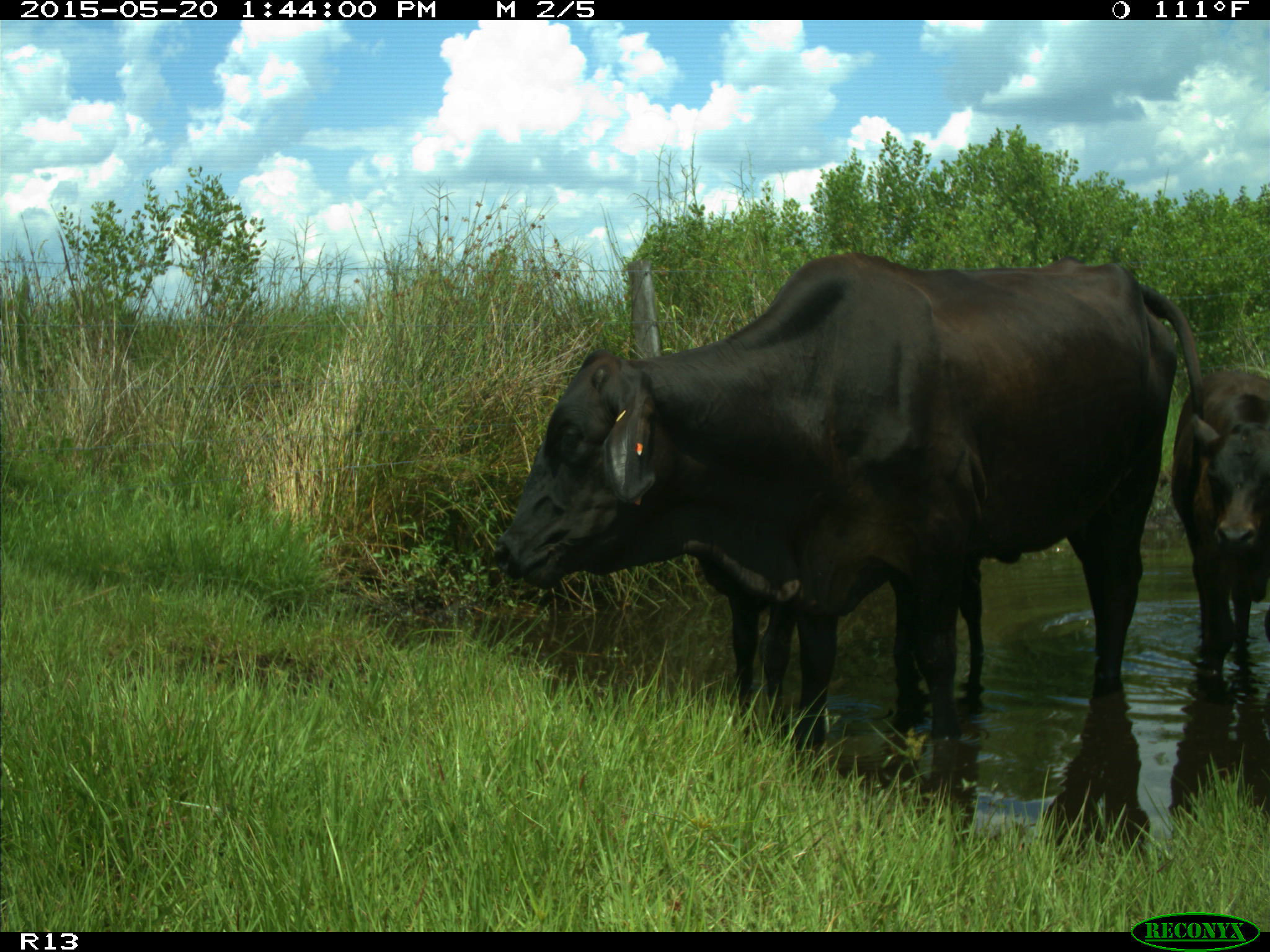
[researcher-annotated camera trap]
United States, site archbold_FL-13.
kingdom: Animalia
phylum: Chordata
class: Mammalia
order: Artiodactyla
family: Bovidae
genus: Bos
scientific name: Bos taurus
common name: domestic cow